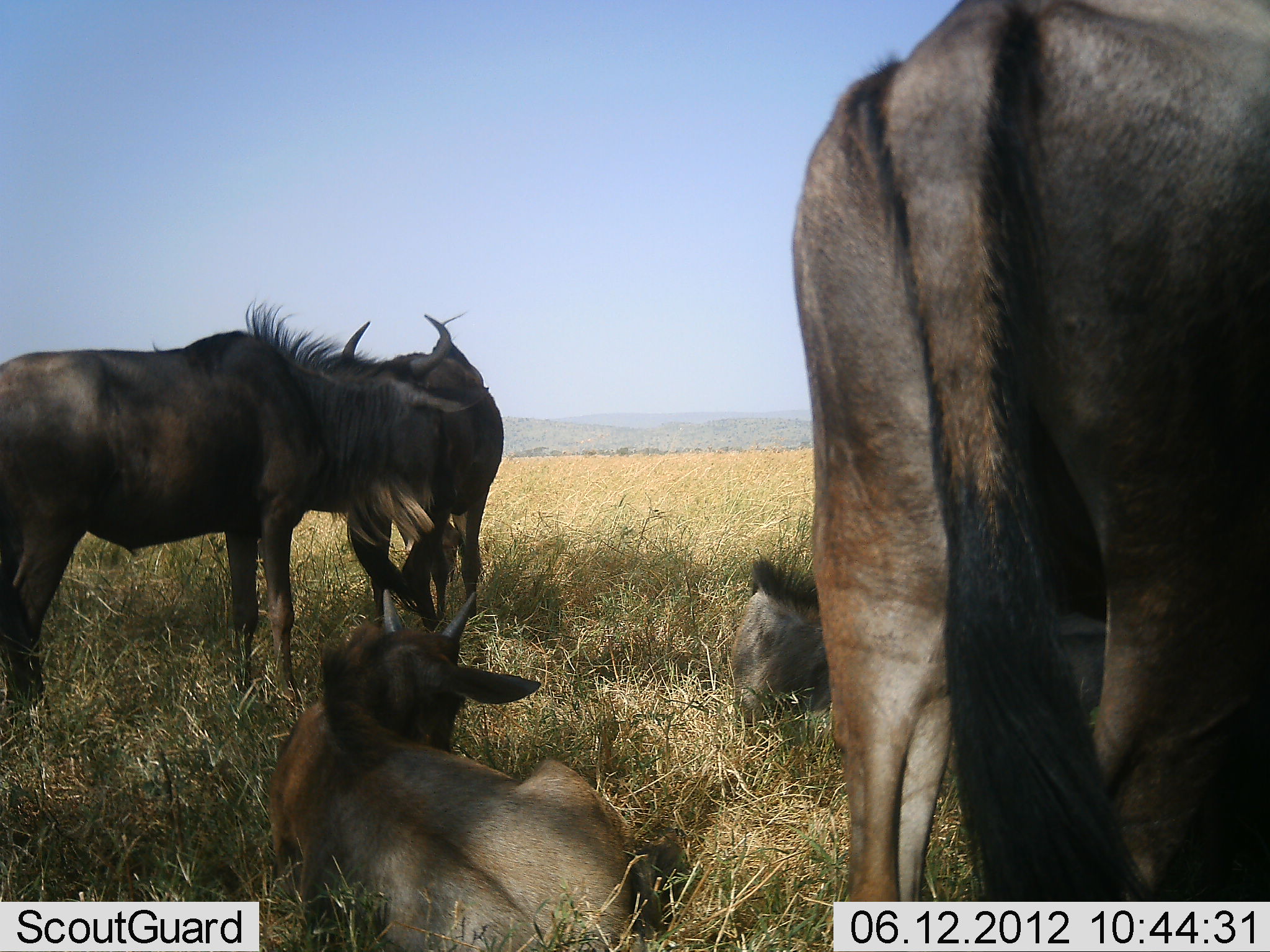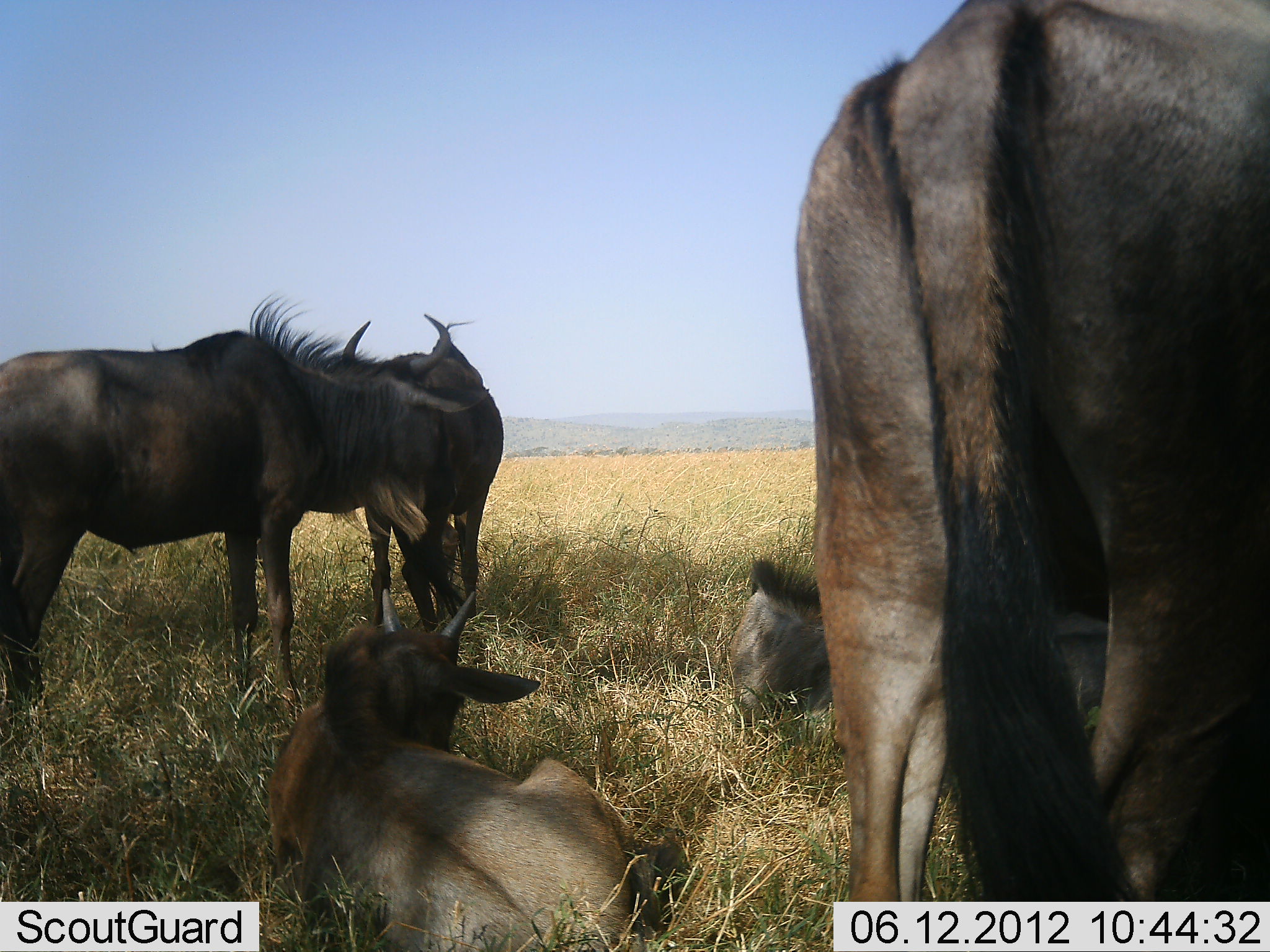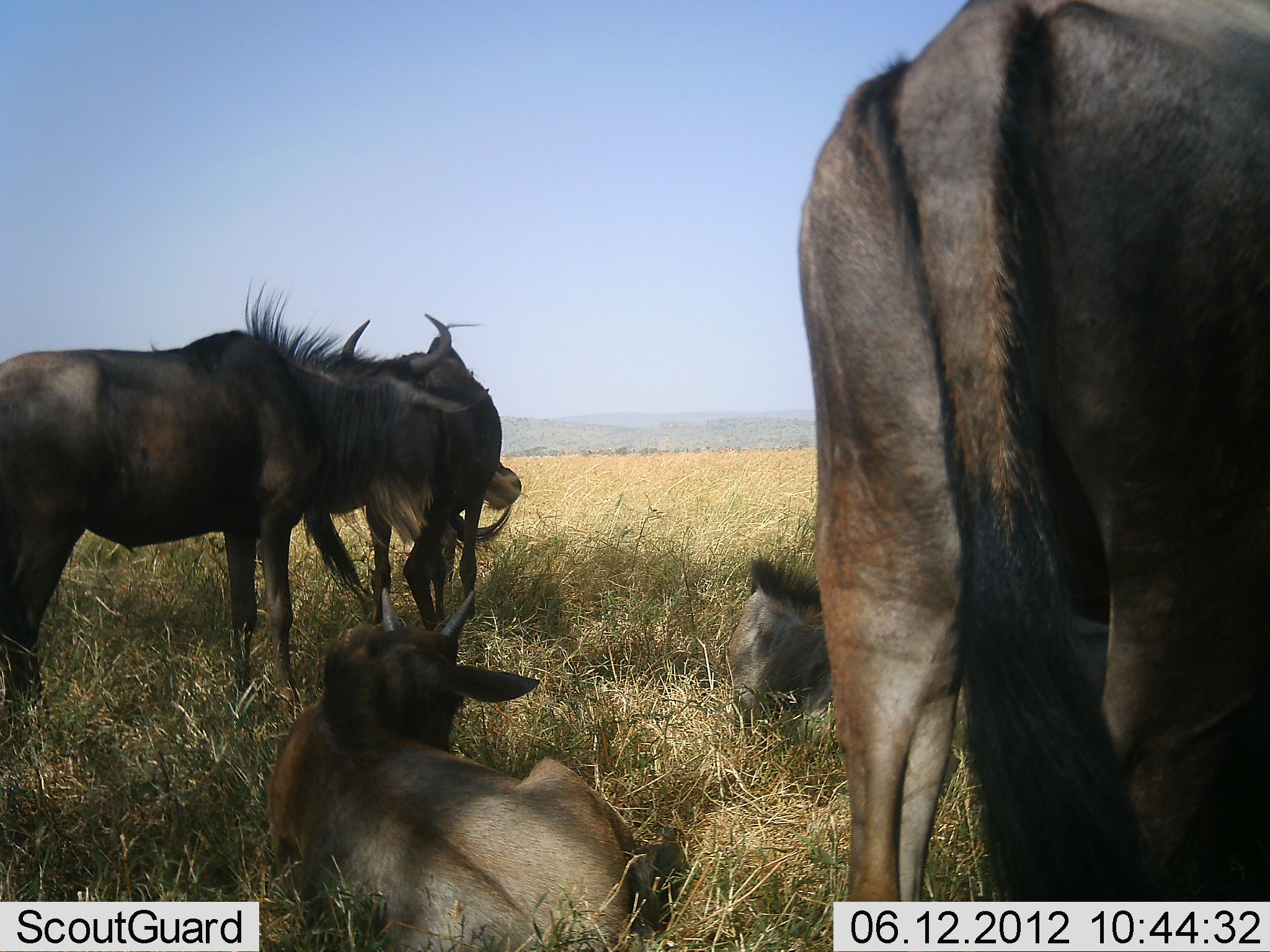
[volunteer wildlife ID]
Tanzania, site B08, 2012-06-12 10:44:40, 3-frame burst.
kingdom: Animalia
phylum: Chordata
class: Mammalia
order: Artiodactyla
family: Bovidae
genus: Connochaetes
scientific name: Connochaetes taurinus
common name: blue wildebeest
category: wildebeest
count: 5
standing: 80%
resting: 90%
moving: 0%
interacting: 0%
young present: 30%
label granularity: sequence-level